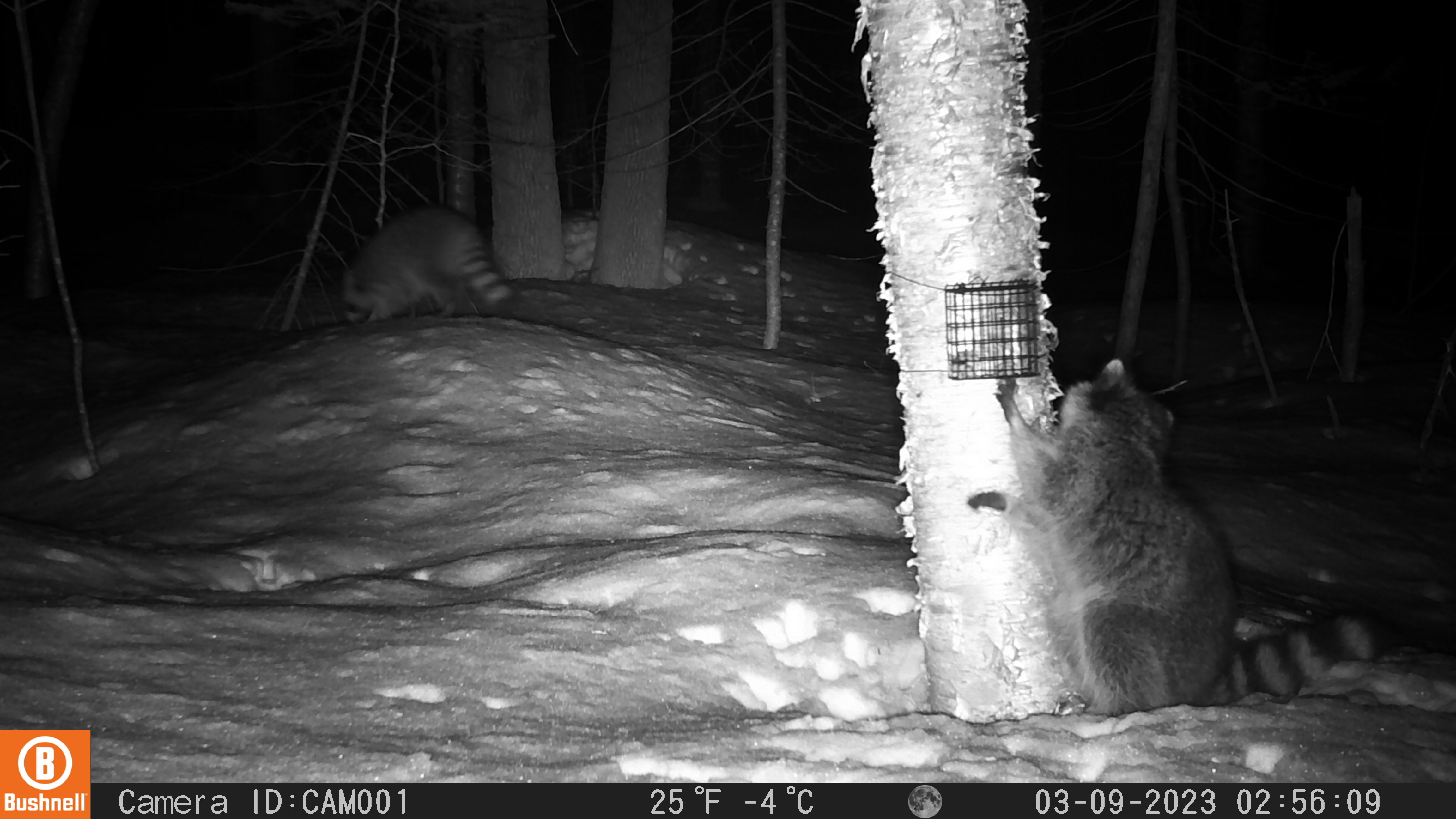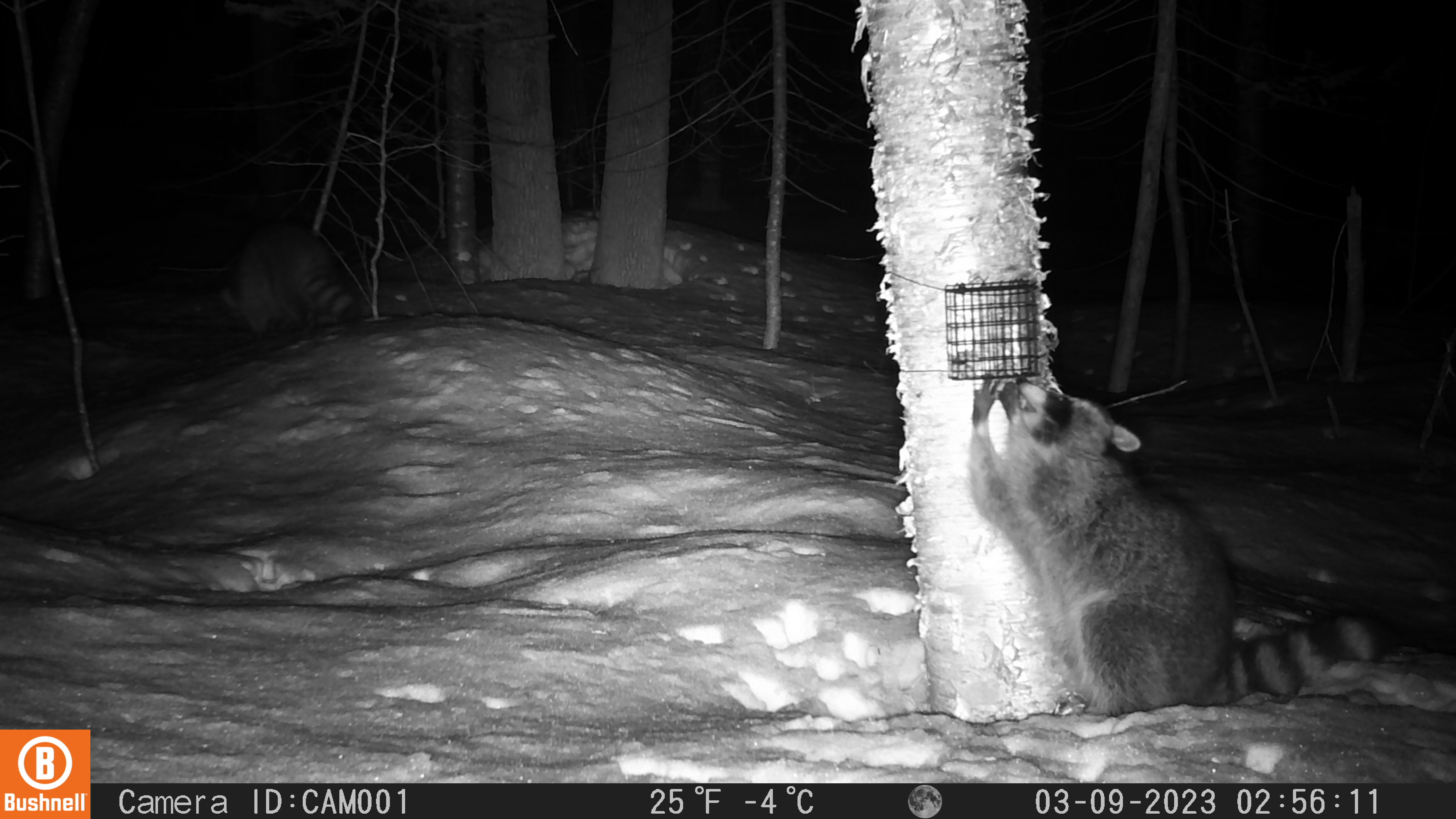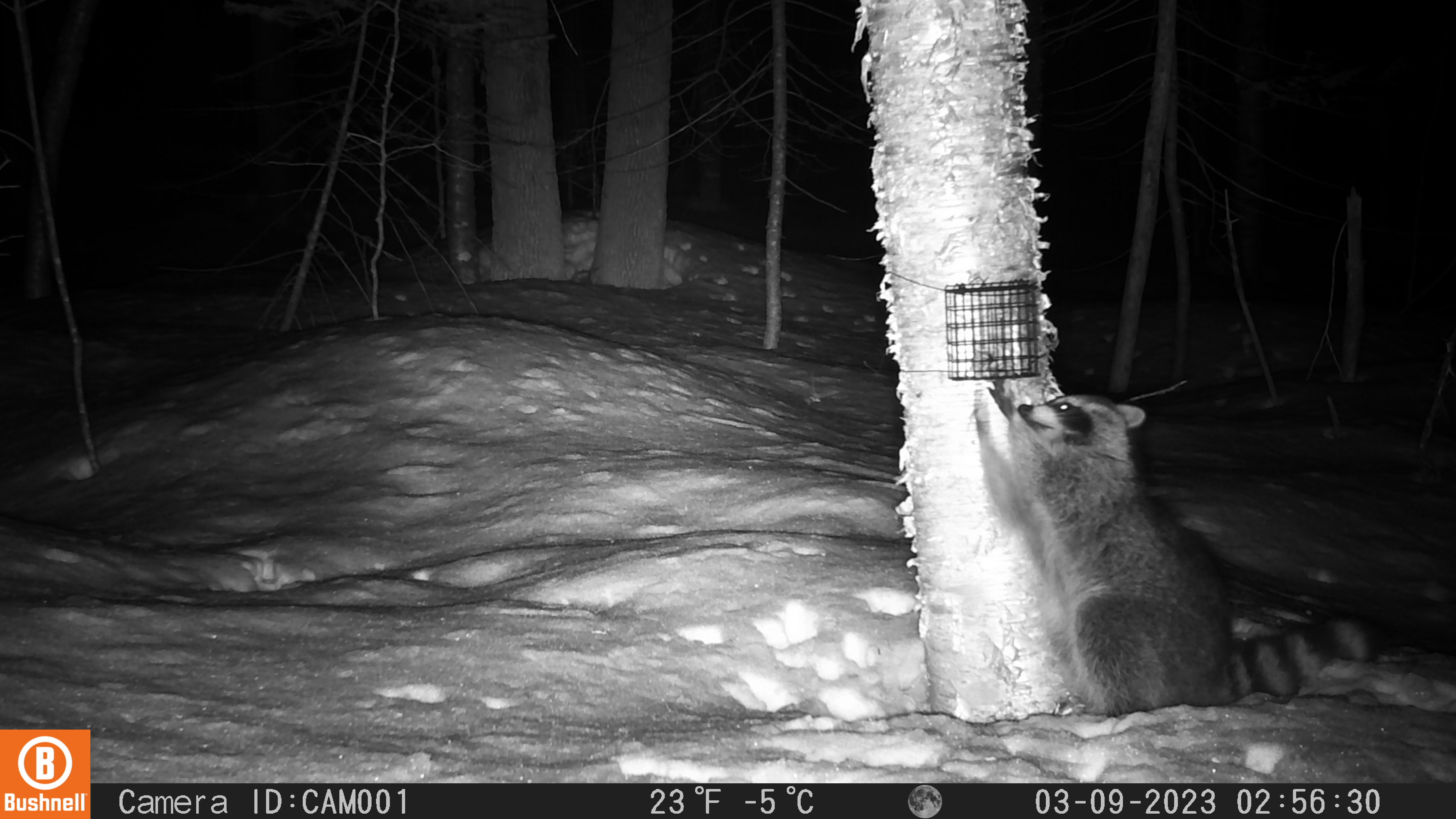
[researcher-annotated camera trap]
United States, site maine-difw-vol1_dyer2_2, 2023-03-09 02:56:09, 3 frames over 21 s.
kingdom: Animalia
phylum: Chordata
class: Mammalia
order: Carnivora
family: Procyonidae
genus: Procyon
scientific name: Procyon lotor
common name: raccoon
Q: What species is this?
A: Raccoon (Procyon lotor).